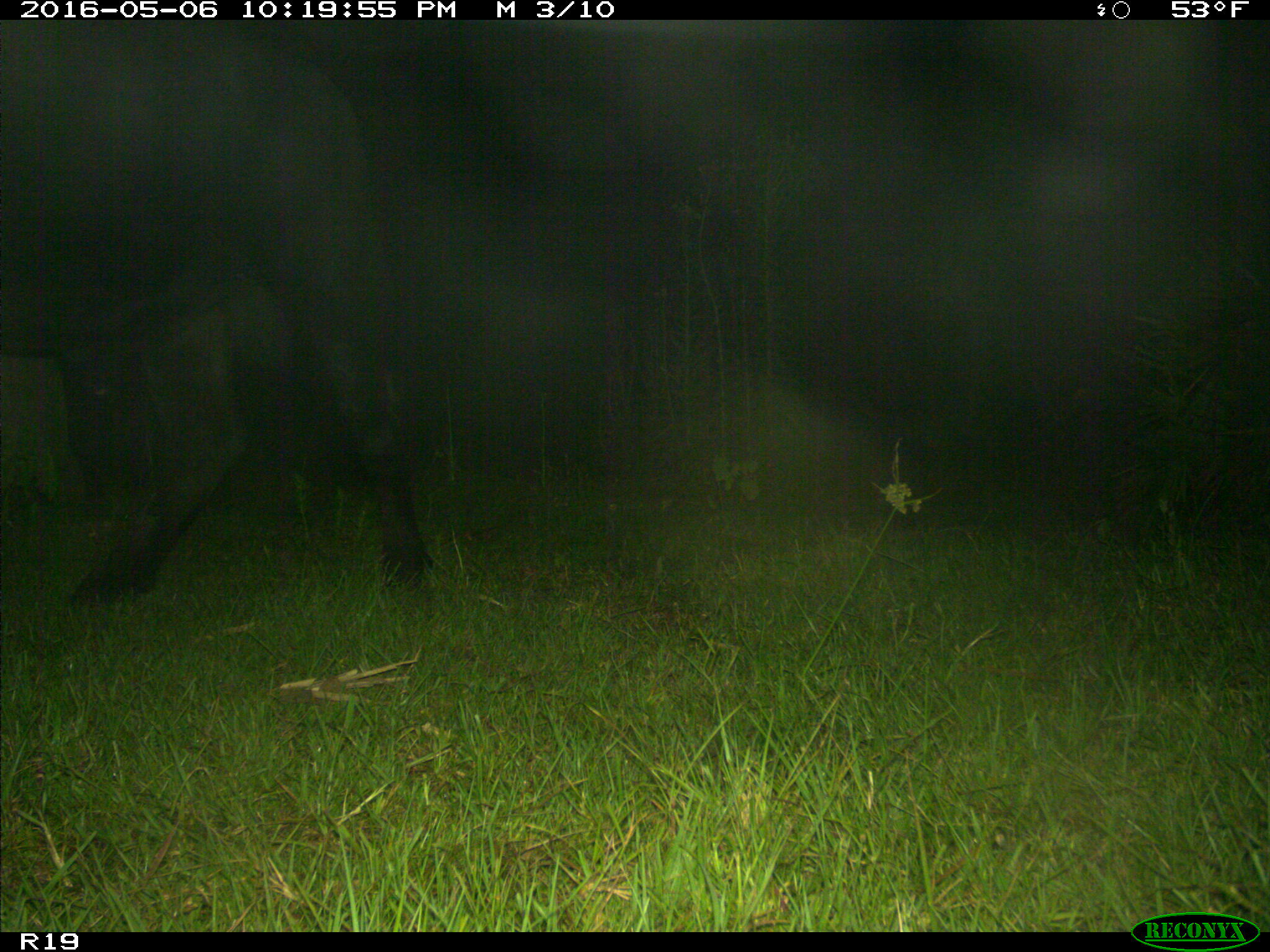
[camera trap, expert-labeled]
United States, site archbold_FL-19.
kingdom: Animalia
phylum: Chordata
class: Mammalia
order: Artiodactyla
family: Bovidae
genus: Bos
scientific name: Bos taurus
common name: domestic cow